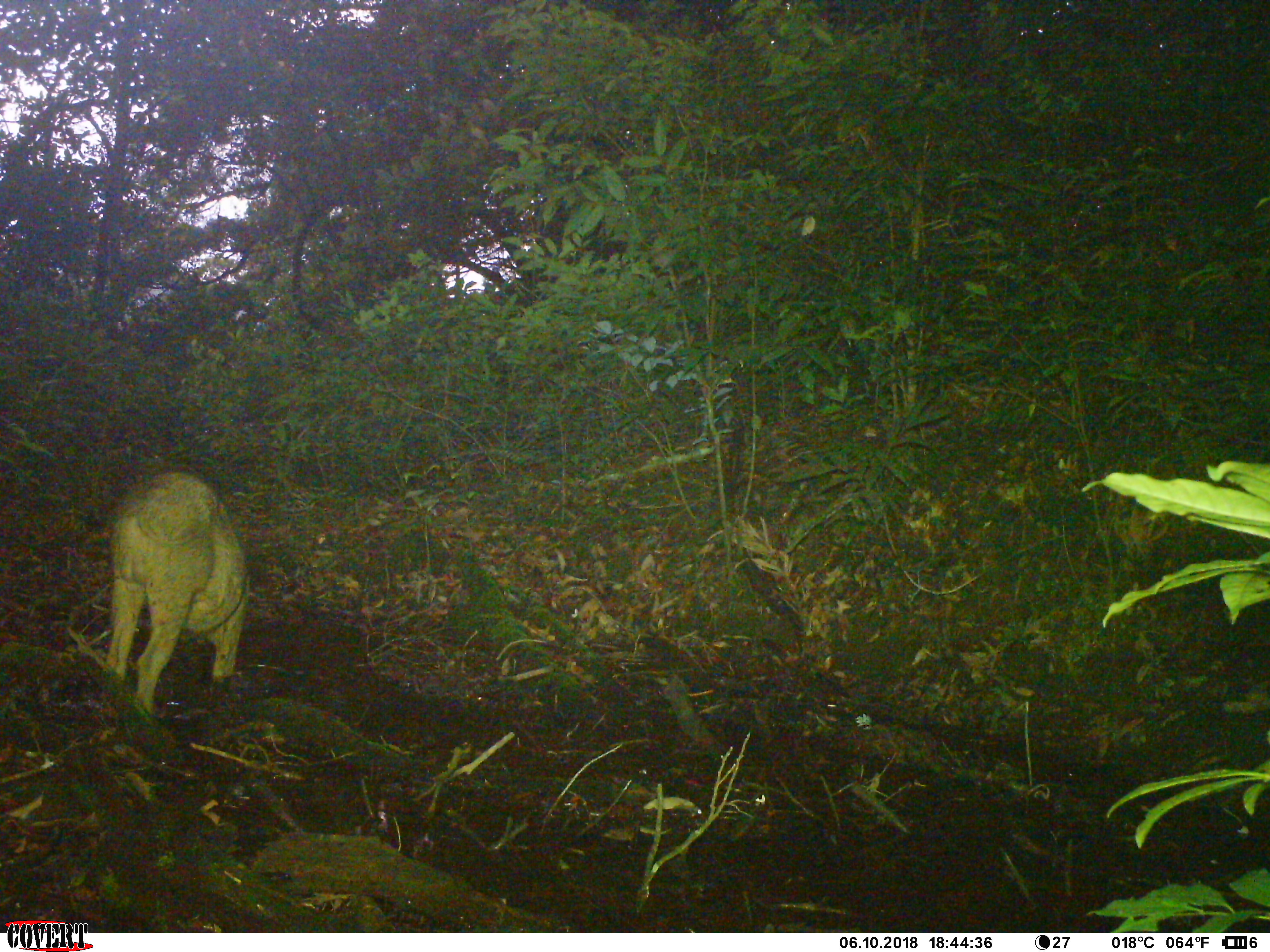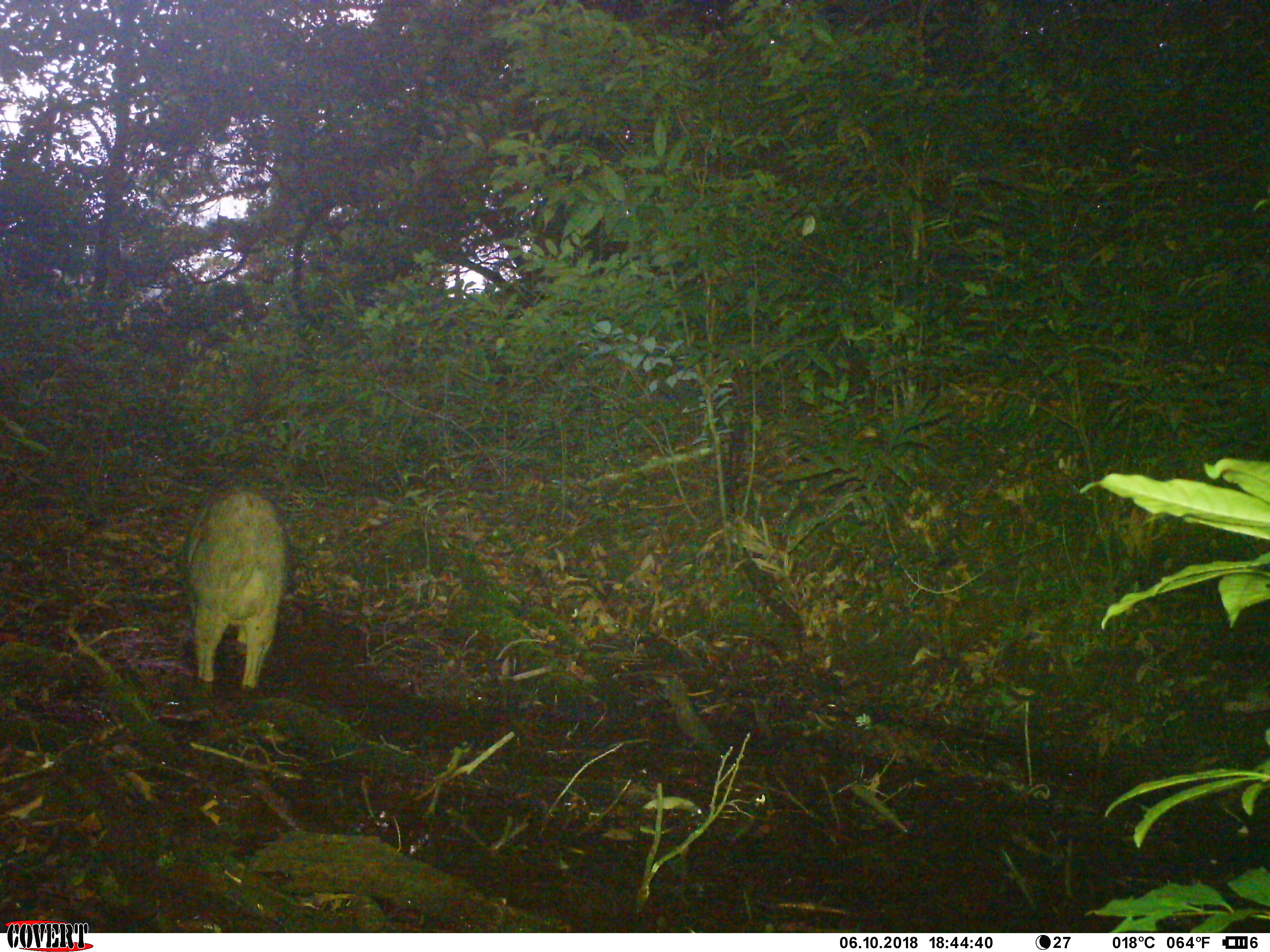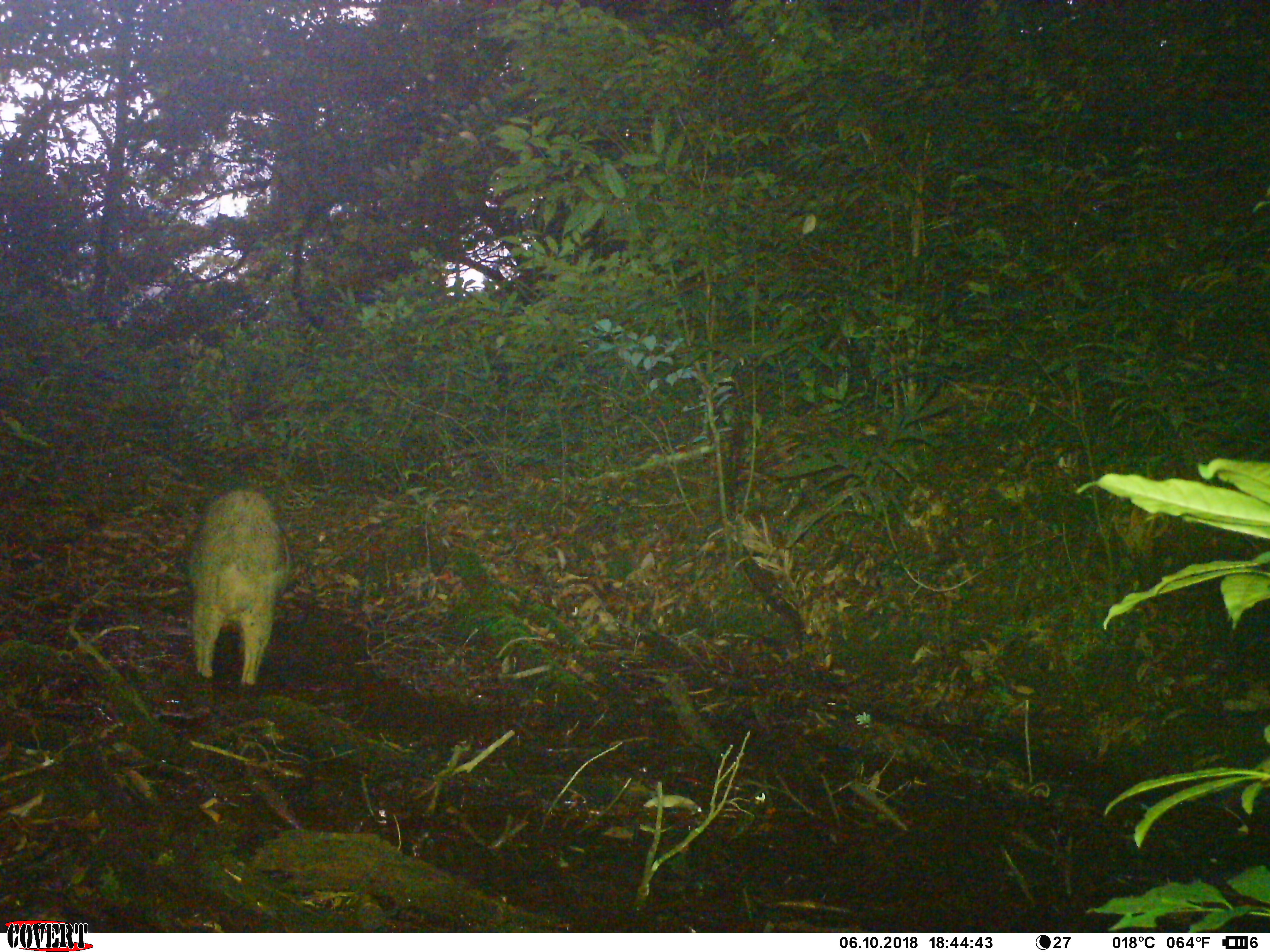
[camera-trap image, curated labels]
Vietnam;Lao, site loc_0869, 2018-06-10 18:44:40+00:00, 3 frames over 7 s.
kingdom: Animalia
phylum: Chordata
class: Mammalia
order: Artiodactyla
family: Suidae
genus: Sus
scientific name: Sus scrofa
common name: eurasian wild pig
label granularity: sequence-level